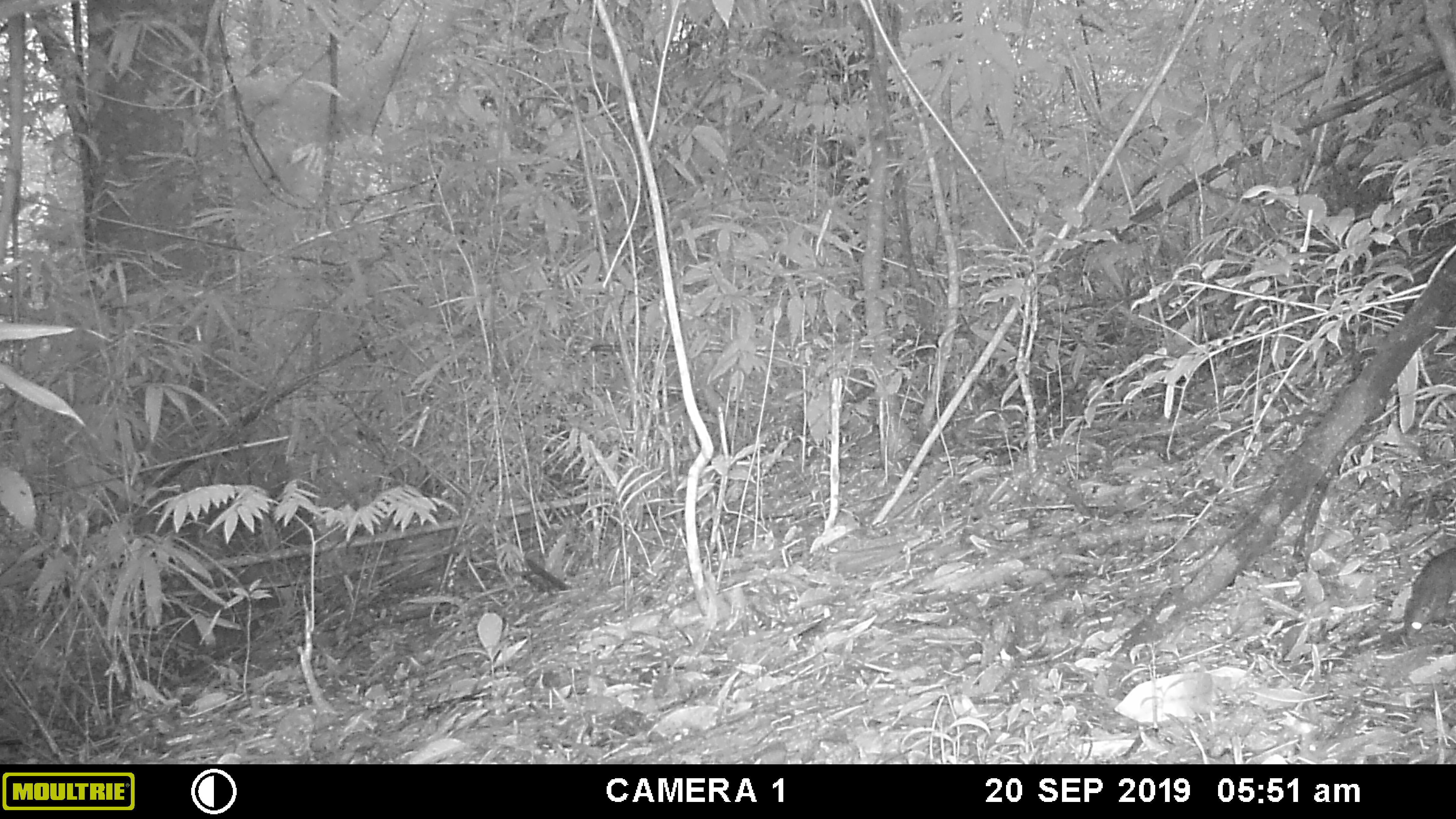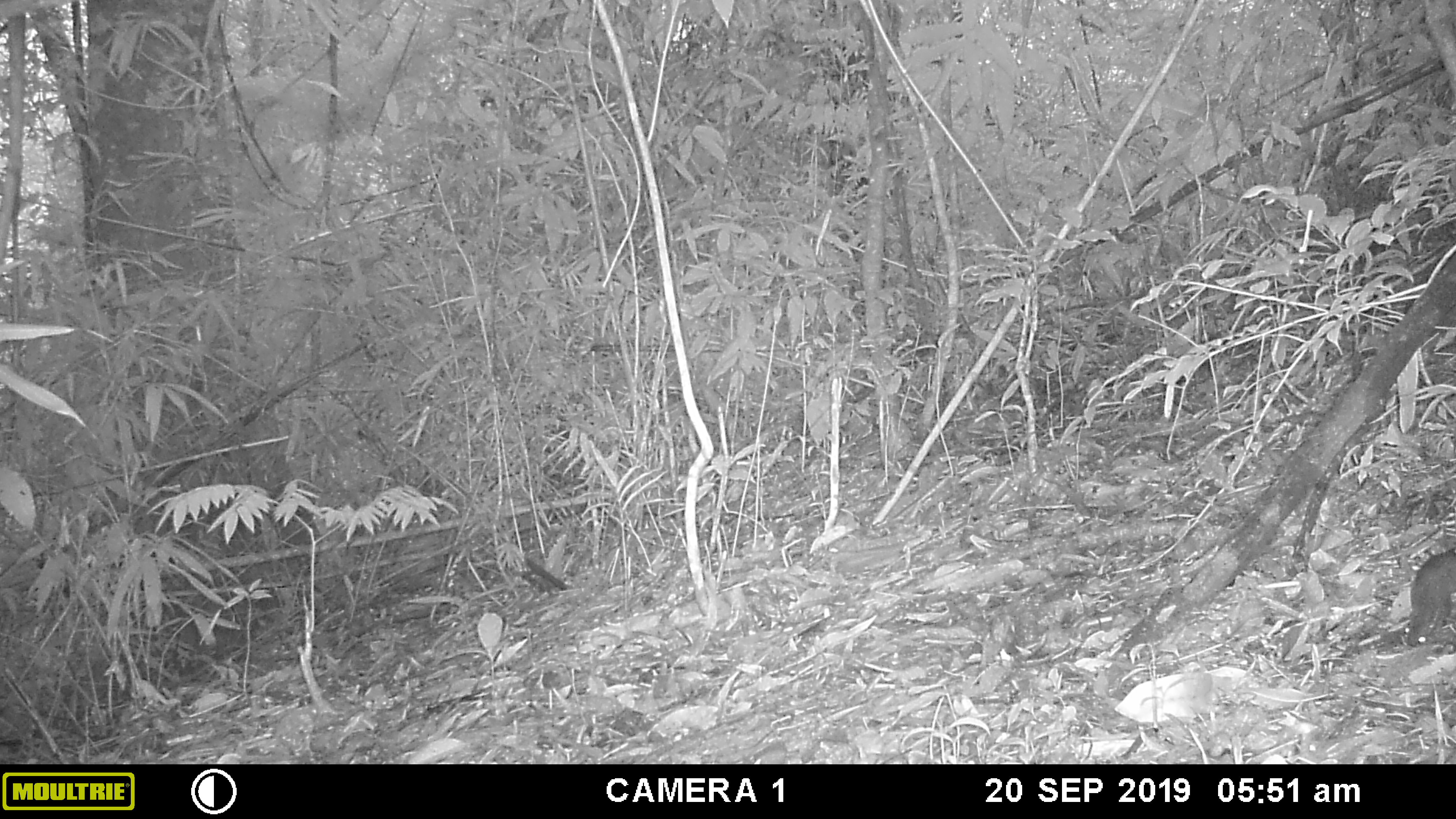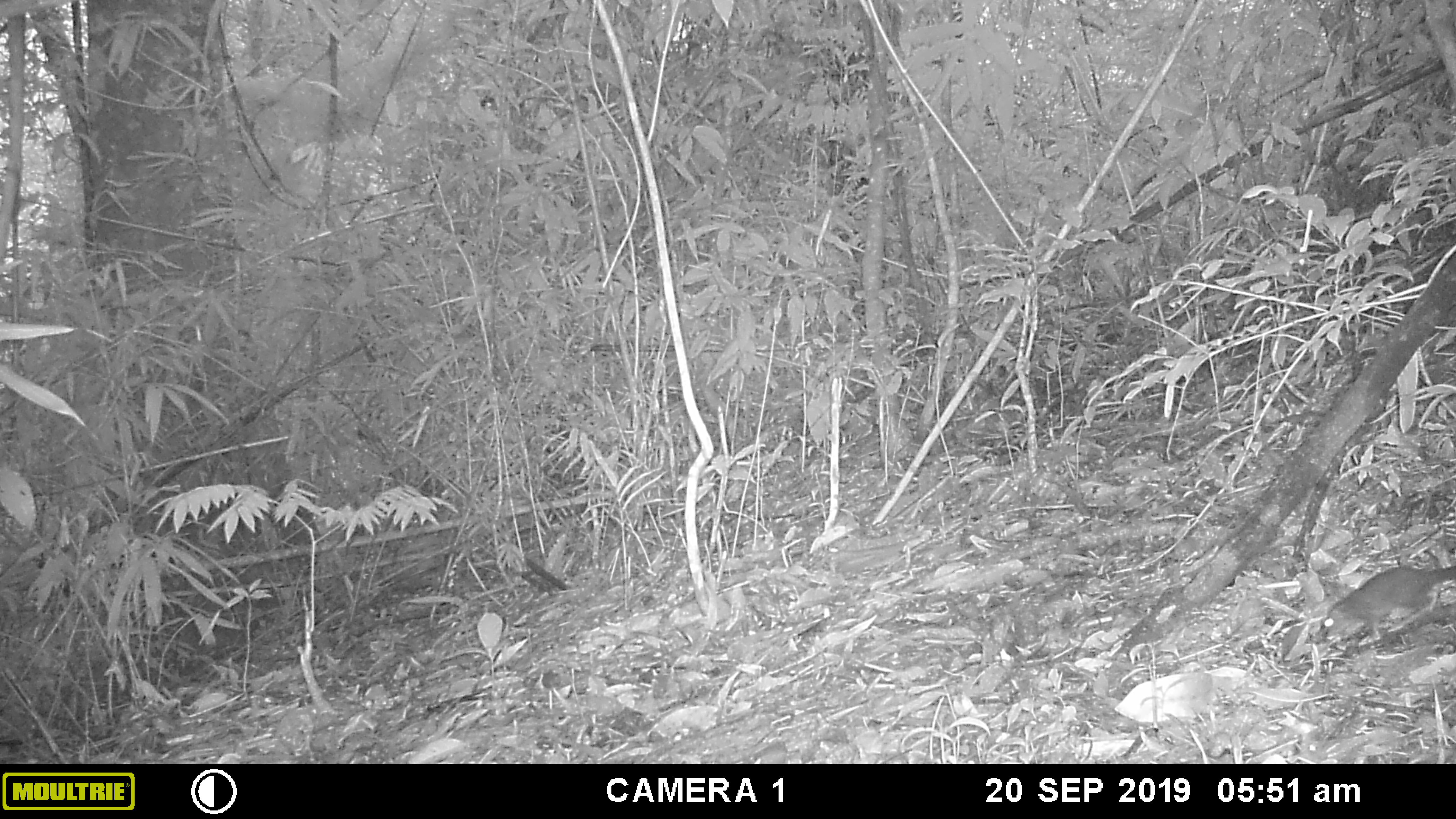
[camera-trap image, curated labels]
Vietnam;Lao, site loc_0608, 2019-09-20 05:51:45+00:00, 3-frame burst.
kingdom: Animalia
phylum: Chordata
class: Mammalia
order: Rodentia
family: Sciuridae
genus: Dremomys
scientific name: Dremomys rufigenis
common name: red-cheeked squirrel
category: red cheeked squirrel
Red cheeked squirrel (red-cheeked squirrel) (Dremomys rufigenis). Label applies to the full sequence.